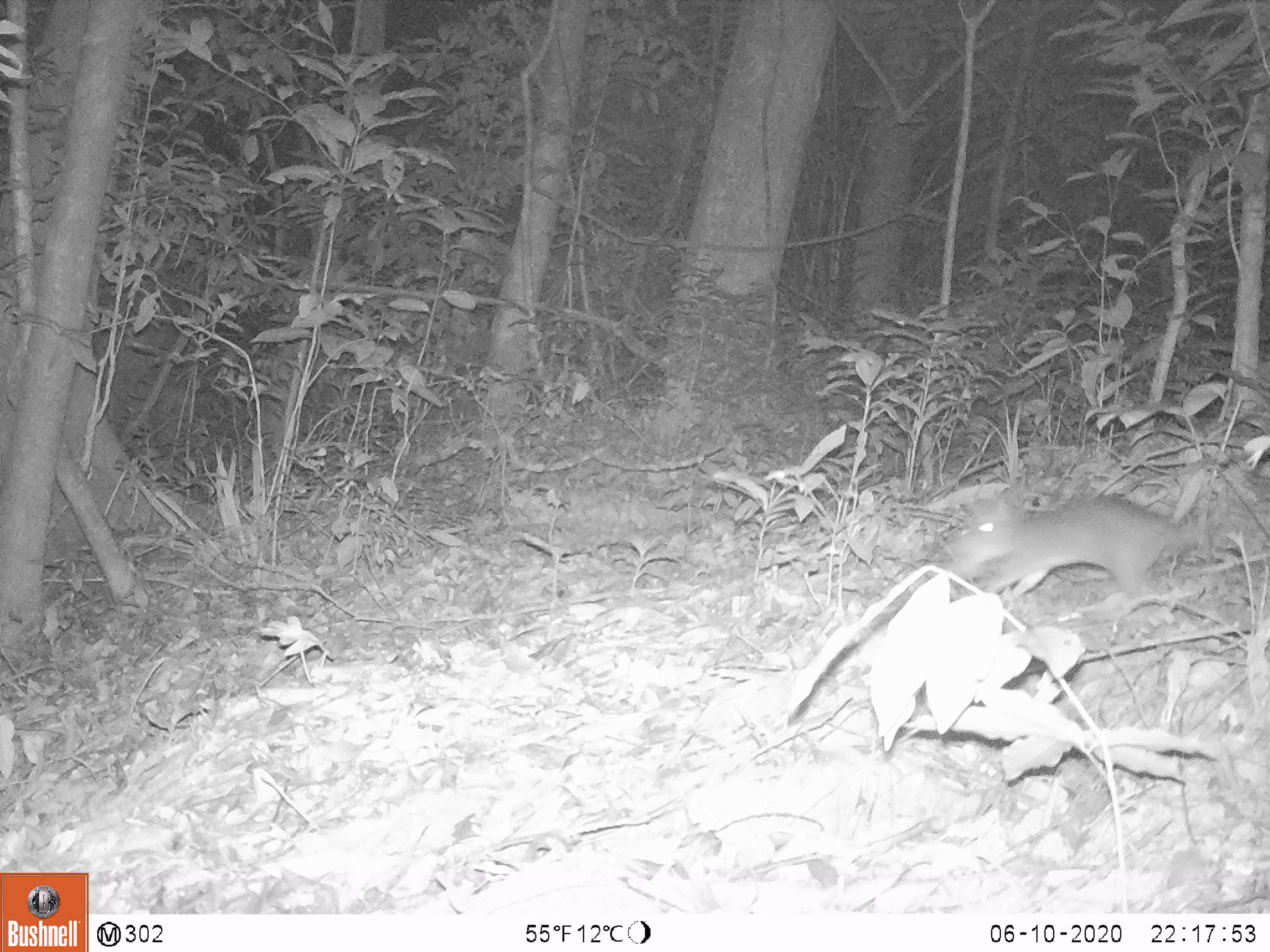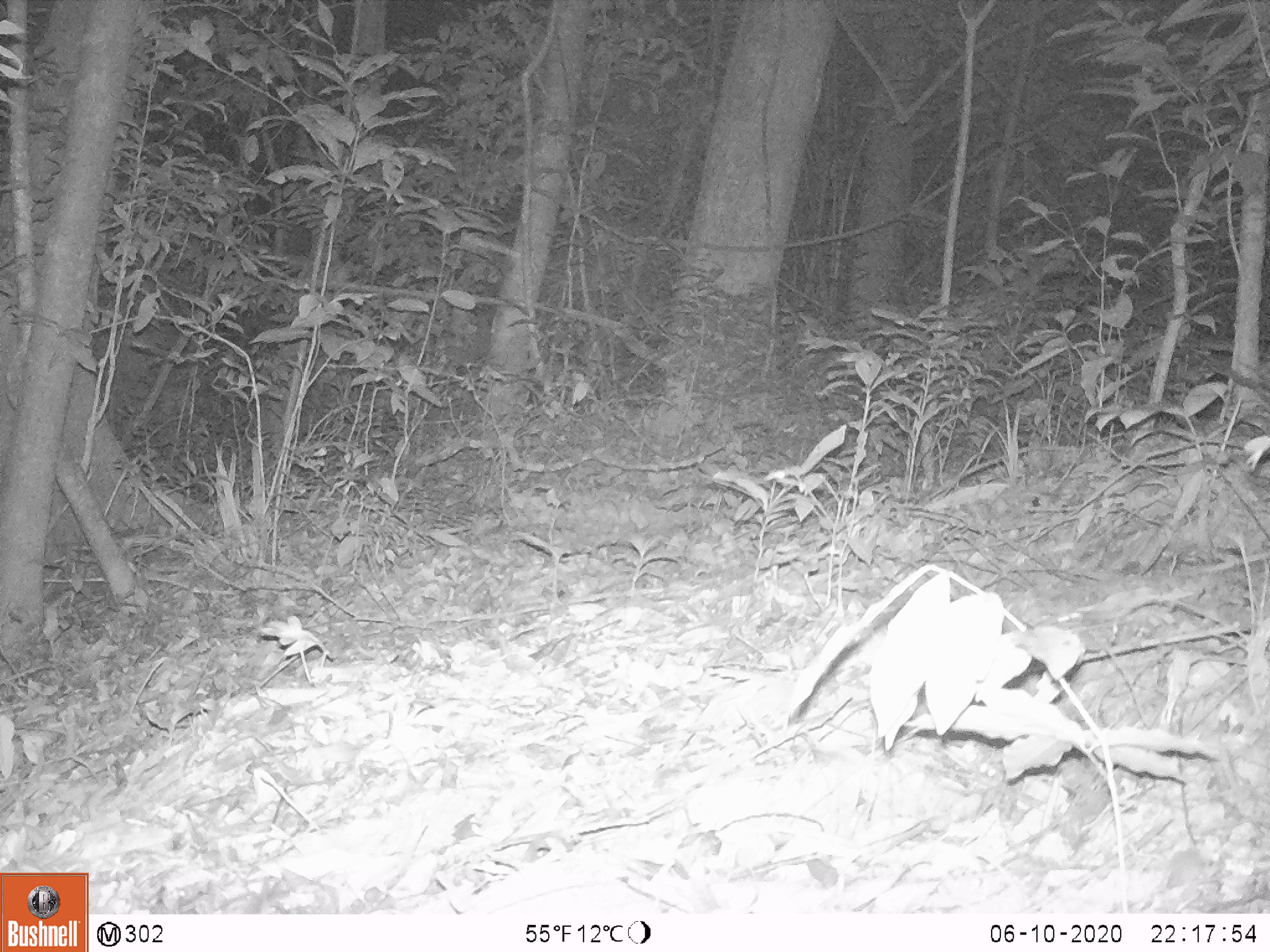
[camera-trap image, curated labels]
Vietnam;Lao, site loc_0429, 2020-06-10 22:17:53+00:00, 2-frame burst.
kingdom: Animalia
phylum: Chordata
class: Mammalia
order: Rodentia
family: Muridae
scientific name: Muridae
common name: old-world mice and rats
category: unidentified murid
Unidentified murid (old-world mice and rats) (Muridae). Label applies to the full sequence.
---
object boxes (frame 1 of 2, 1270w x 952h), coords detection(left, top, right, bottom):
unidentified murid: detection(944, 492, 1233, 598)